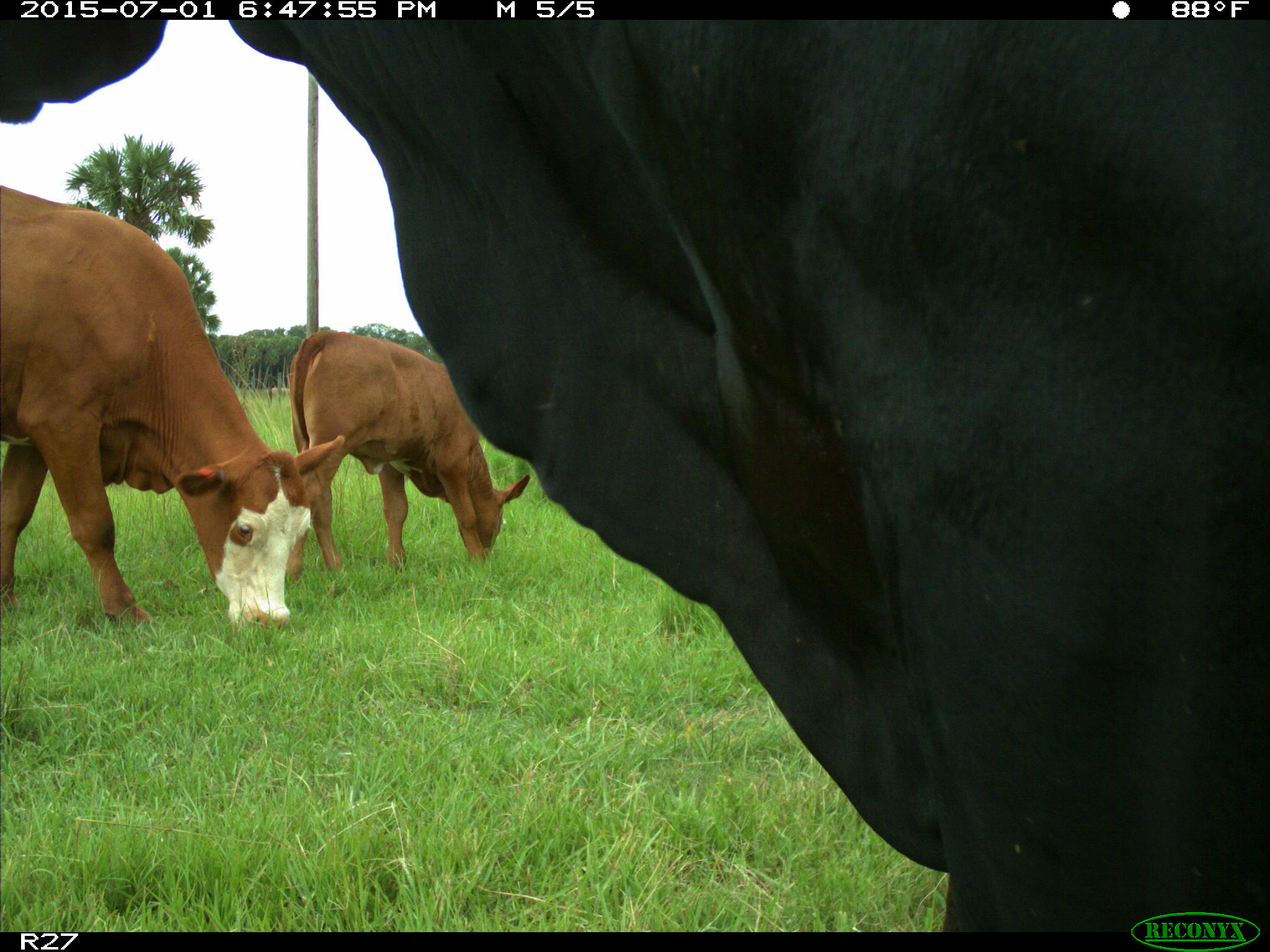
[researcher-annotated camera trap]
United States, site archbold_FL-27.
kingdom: Animalia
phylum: Chordata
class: Mammalia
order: Artiodactyla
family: Bovidae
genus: Bos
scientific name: Bos taurus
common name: domestic cow